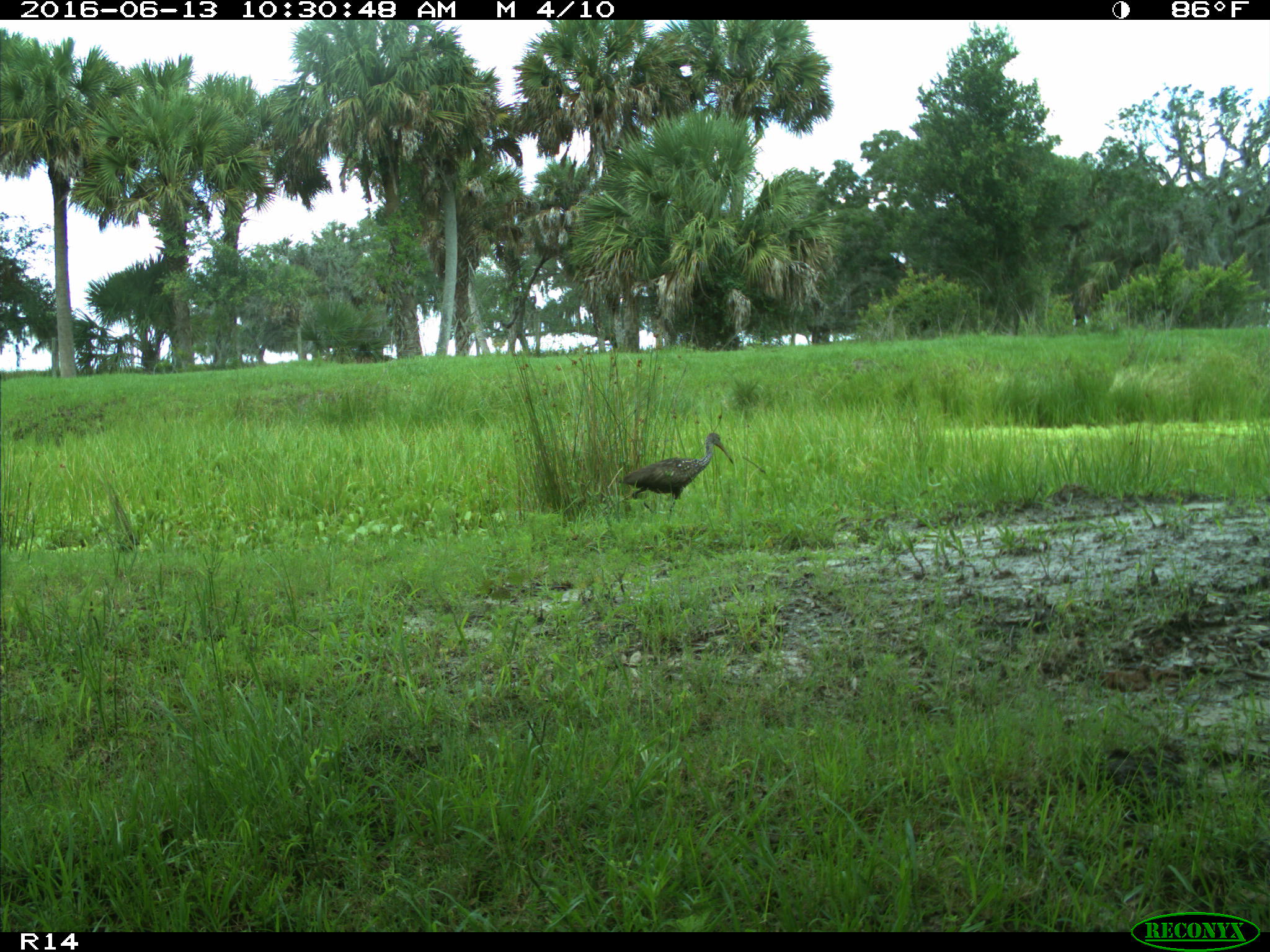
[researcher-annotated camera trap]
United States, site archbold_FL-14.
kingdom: Animalia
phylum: Chordata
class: Aves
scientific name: Aves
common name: birds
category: unidentified bird